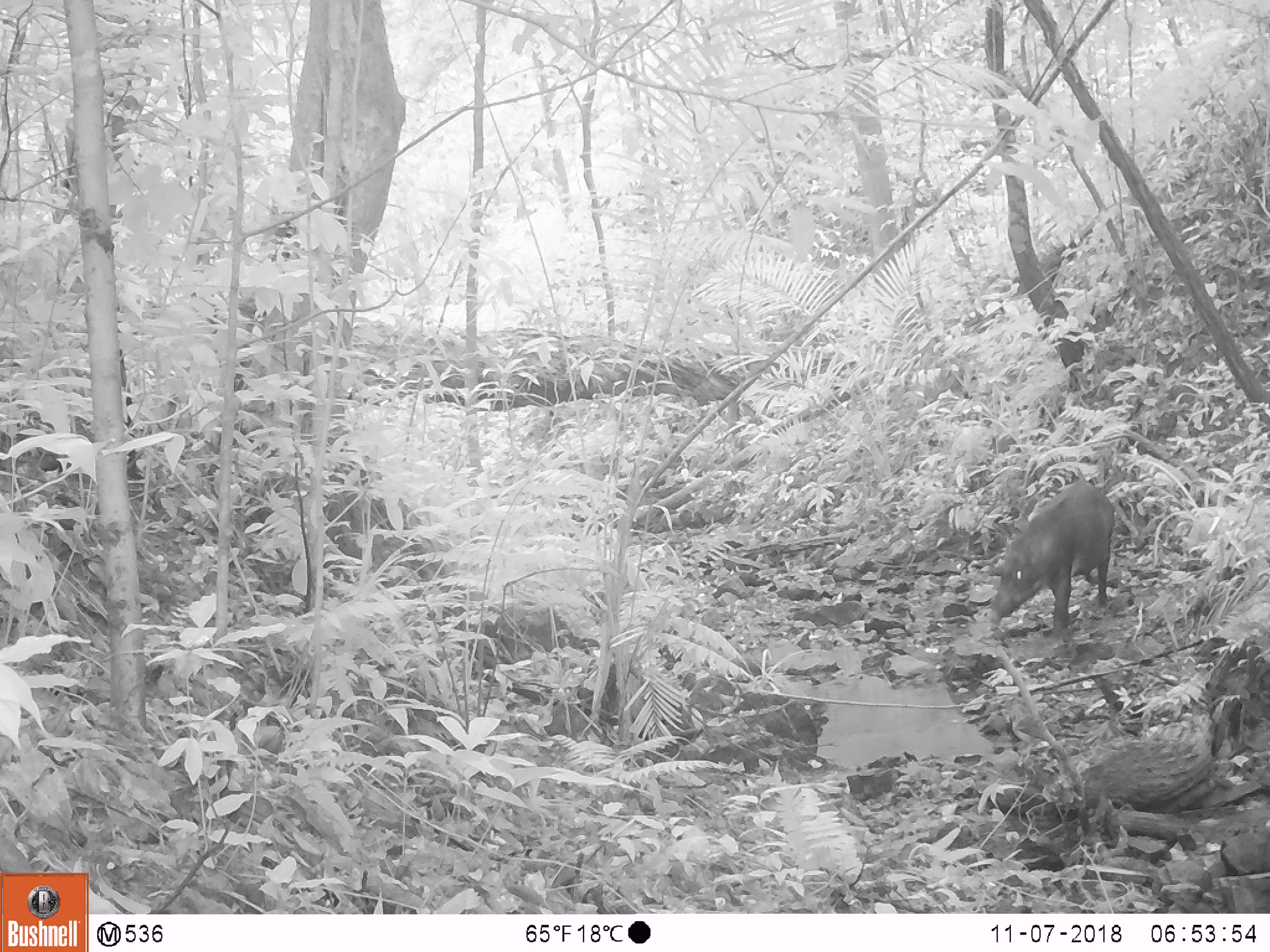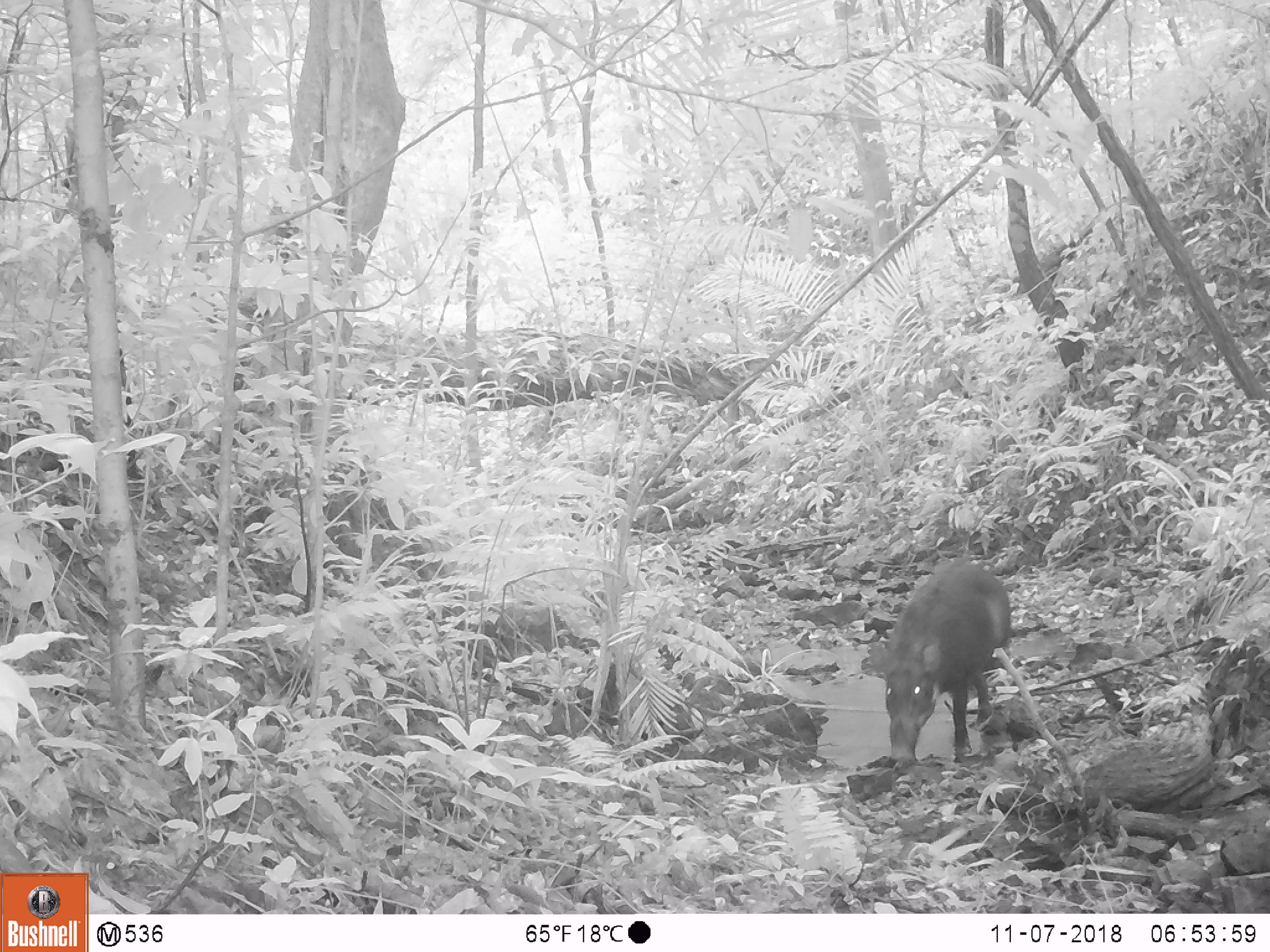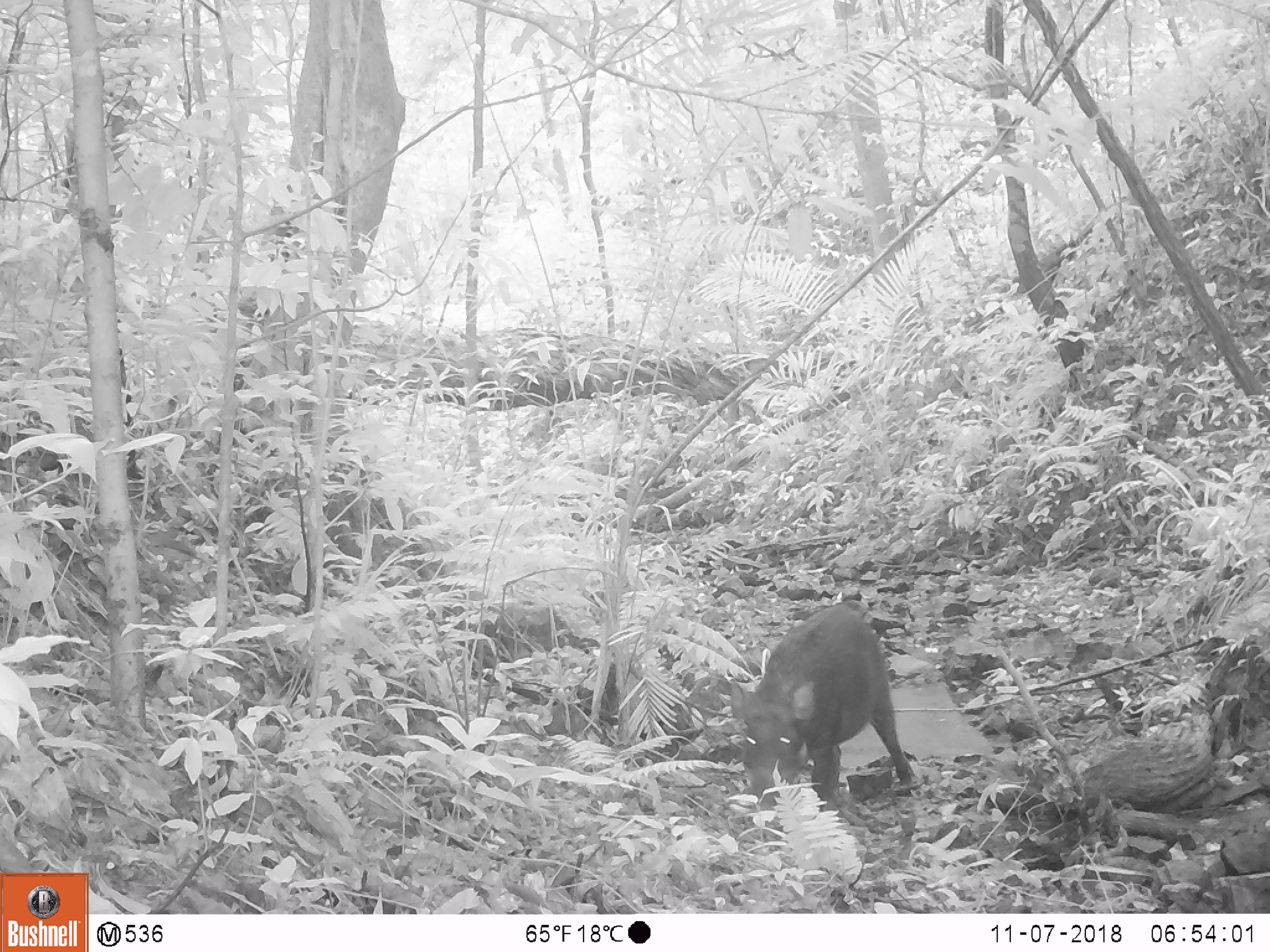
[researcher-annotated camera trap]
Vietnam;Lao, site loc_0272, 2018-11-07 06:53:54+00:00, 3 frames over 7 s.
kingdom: Animalia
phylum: Chordata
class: Mammalia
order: Artiodactyla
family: Suidae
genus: Sus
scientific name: Sus scrofa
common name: eurasian wild pig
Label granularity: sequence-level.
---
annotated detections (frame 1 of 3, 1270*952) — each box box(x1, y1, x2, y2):
eurasian wild pig: box(989, 478, 1114, 636)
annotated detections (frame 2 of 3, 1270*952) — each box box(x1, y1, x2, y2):
eurasian wild pig: box(871, 557, 1011, 765)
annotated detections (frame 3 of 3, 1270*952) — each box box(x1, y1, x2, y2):
eurasian wild pig: box(728, 603, 917, 852)